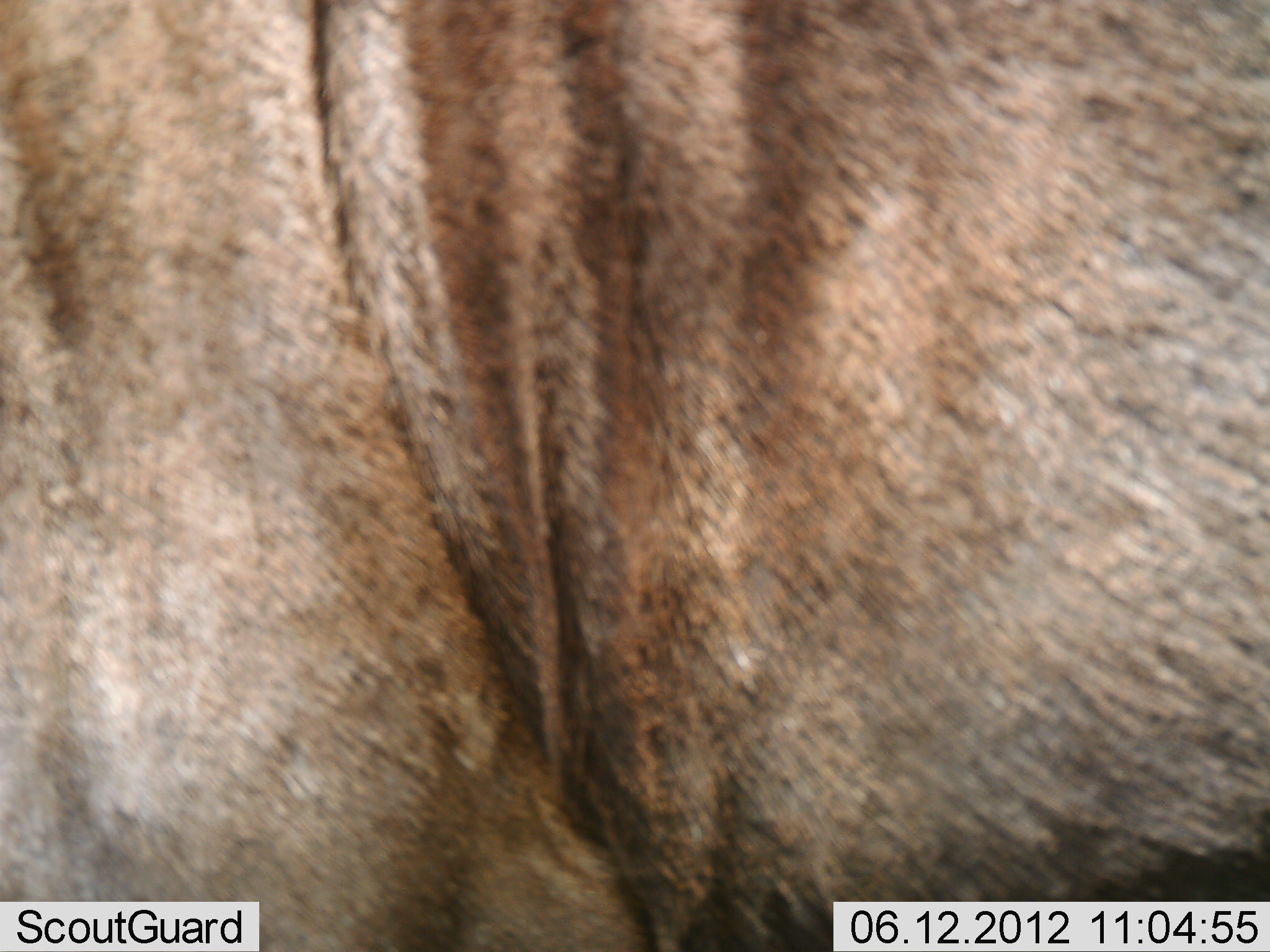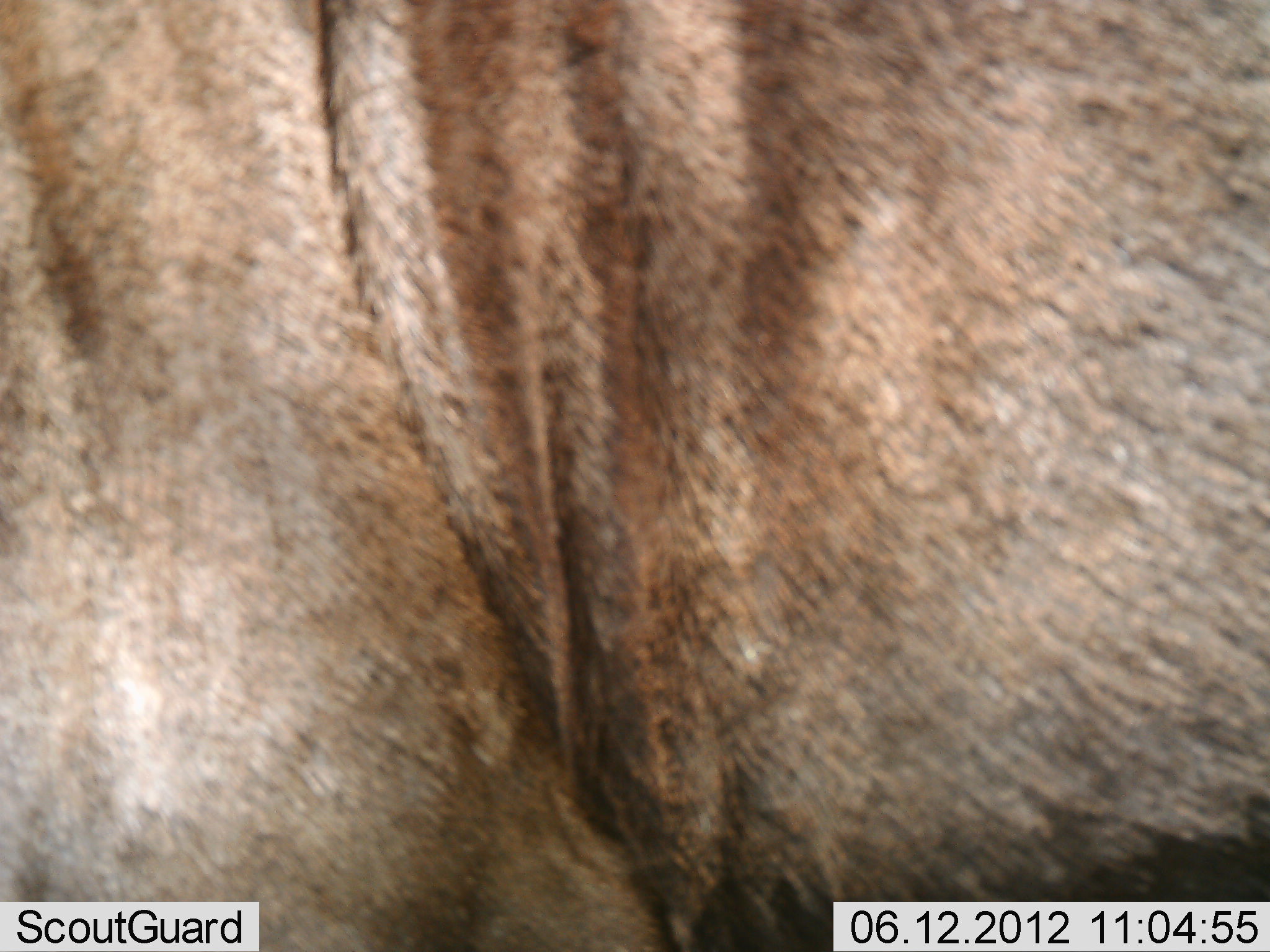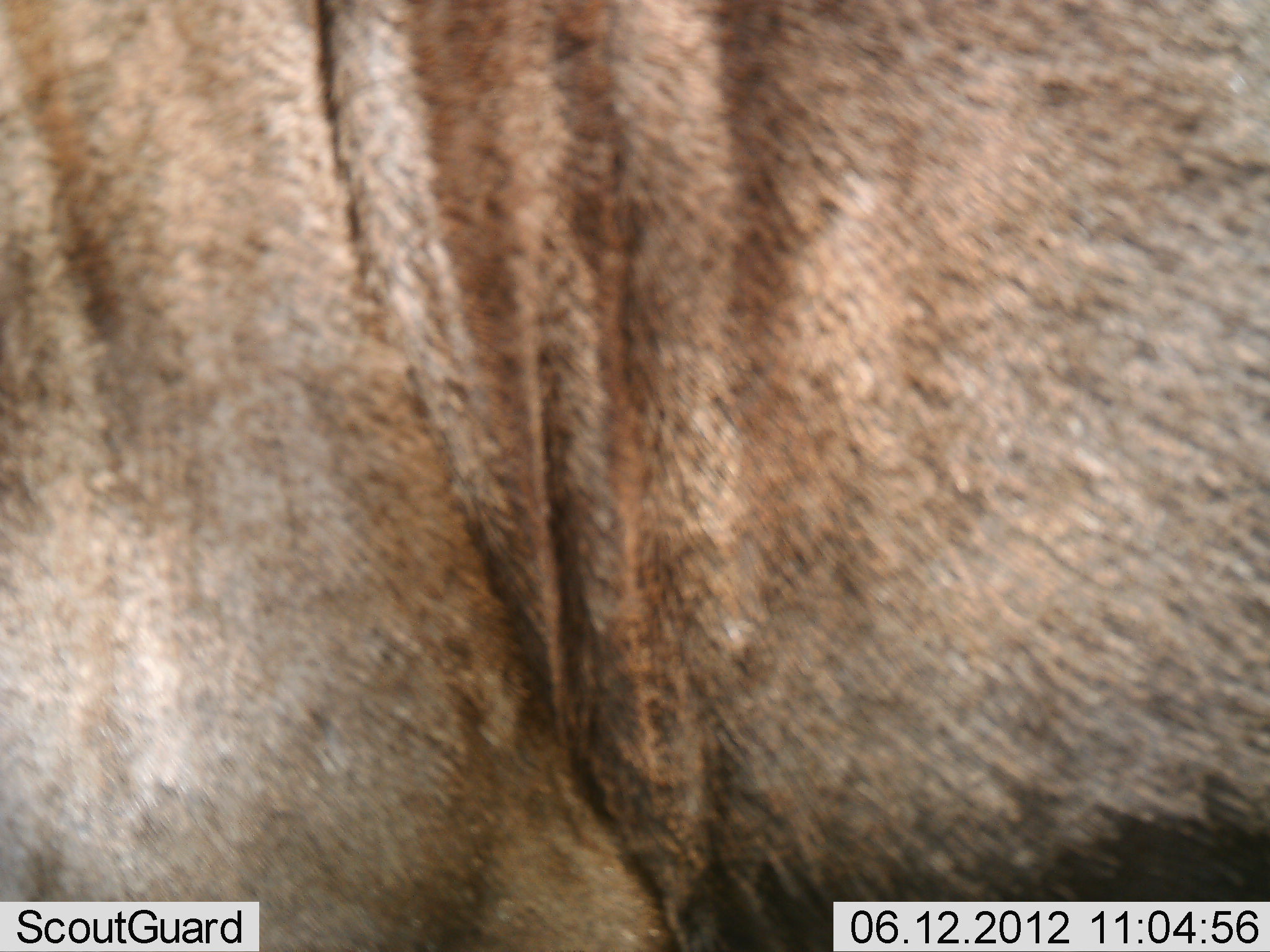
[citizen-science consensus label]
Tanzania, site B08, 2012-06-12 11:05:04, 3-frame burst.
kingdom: Animalia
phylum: Chordata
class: Mammalia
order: Artiodactyla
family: Bovidae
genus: Connochaetes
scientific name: Connochaetes taurinus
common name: blue wildebeest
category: wildebeest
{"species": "wildebeest (blue wildebeest) (Connochaetes taurinus)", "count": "1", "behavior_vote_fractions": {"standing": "100%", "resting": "0%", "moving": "0%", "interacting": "0%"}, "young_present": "0%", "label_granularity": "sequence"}